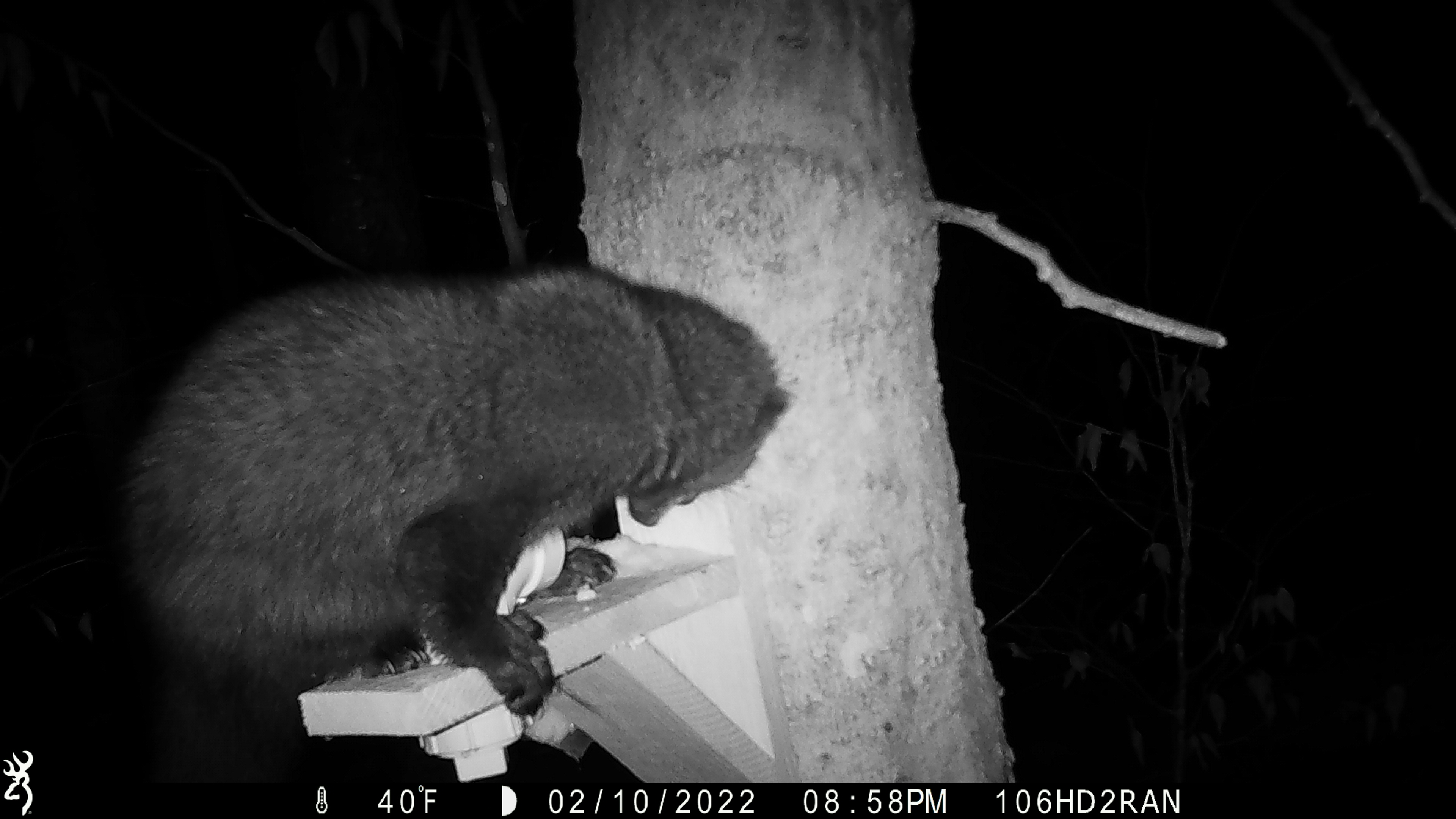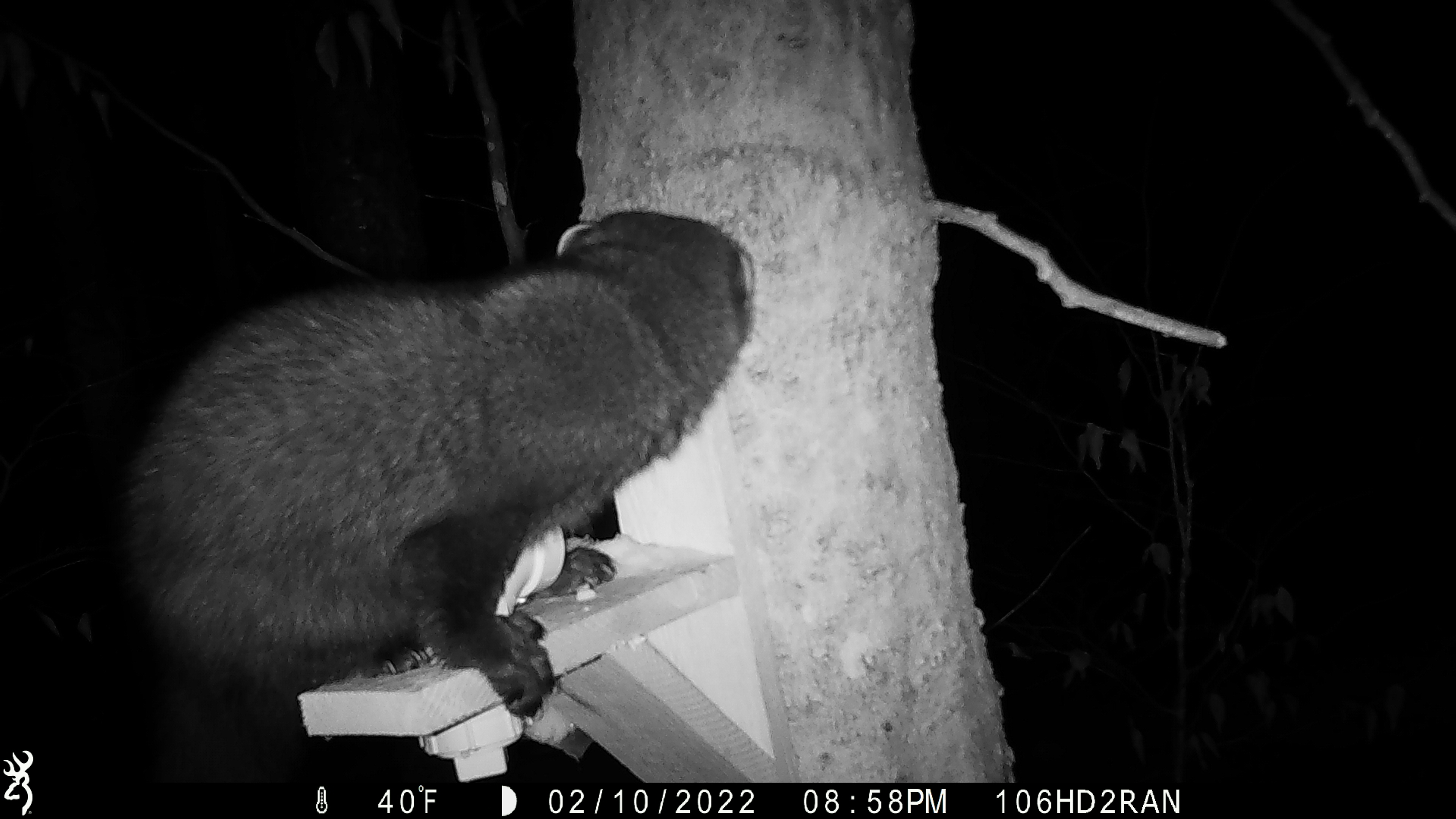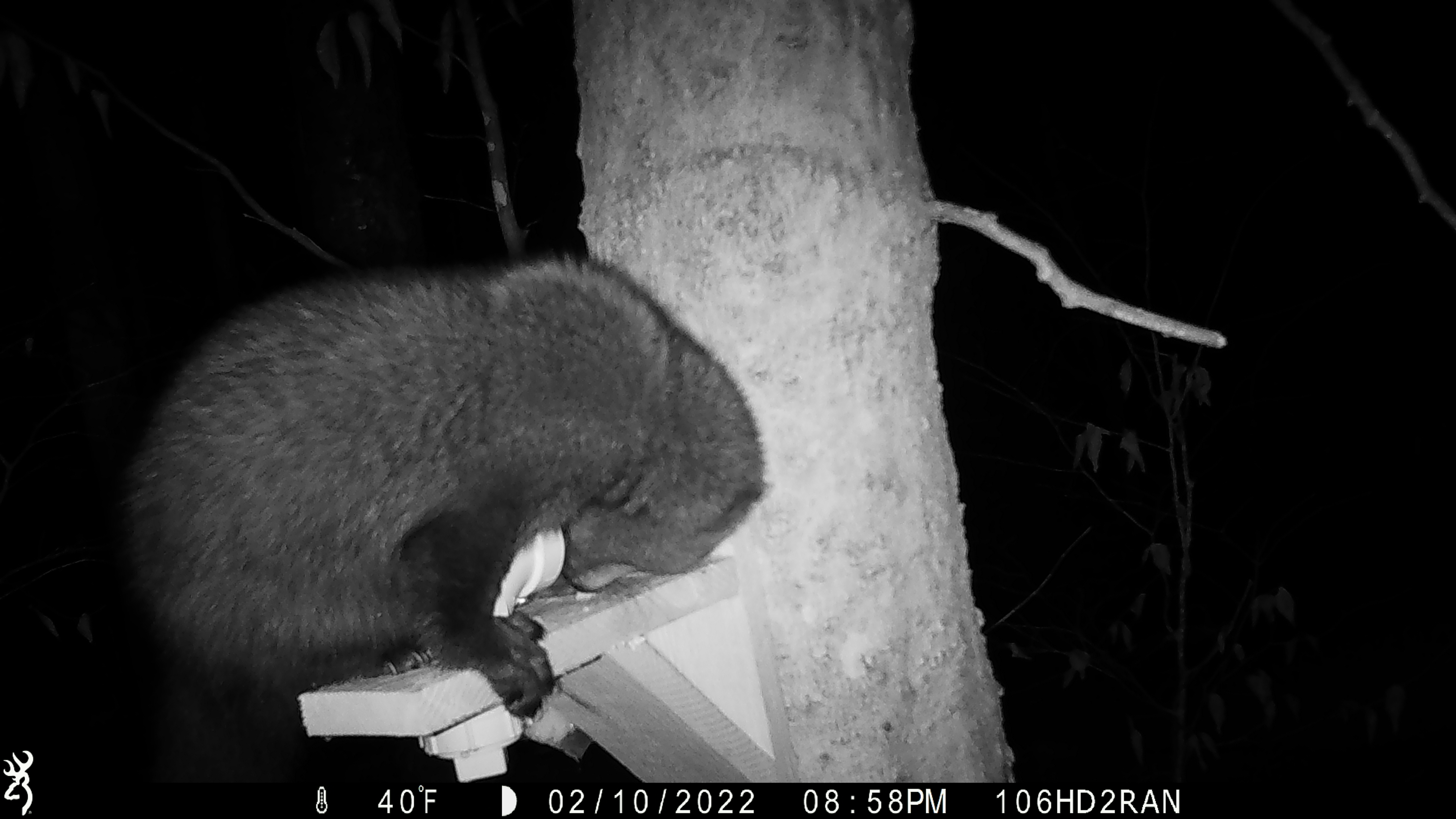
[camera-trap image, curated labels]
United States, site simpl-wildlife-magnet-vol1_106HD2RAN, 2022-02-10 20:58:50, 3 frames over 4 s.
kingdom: Animalia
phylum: Chordata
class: Mammalia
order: Carnivora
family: Mustelidae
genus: Pekania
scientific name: Pekania pennanti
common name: fisher